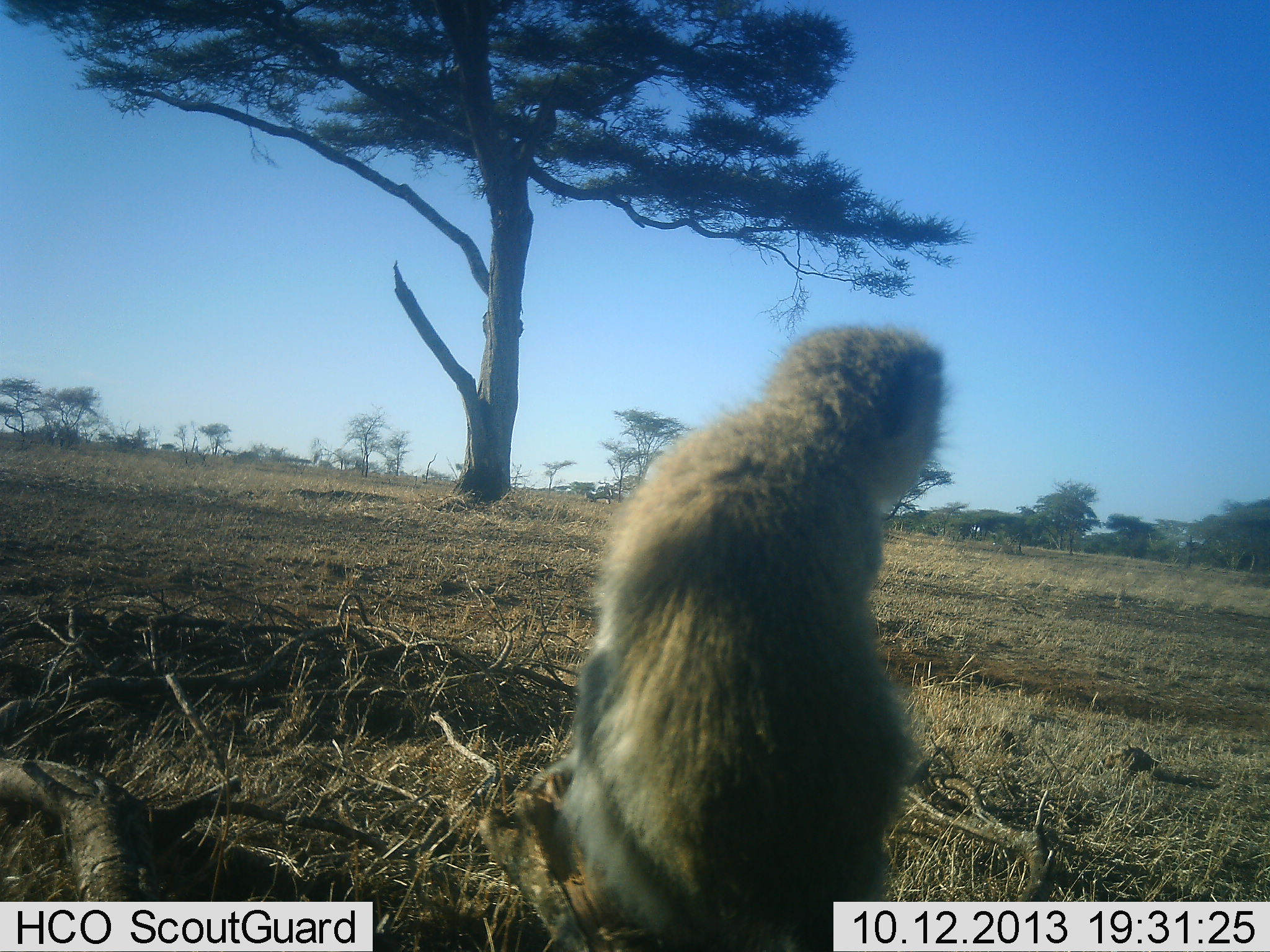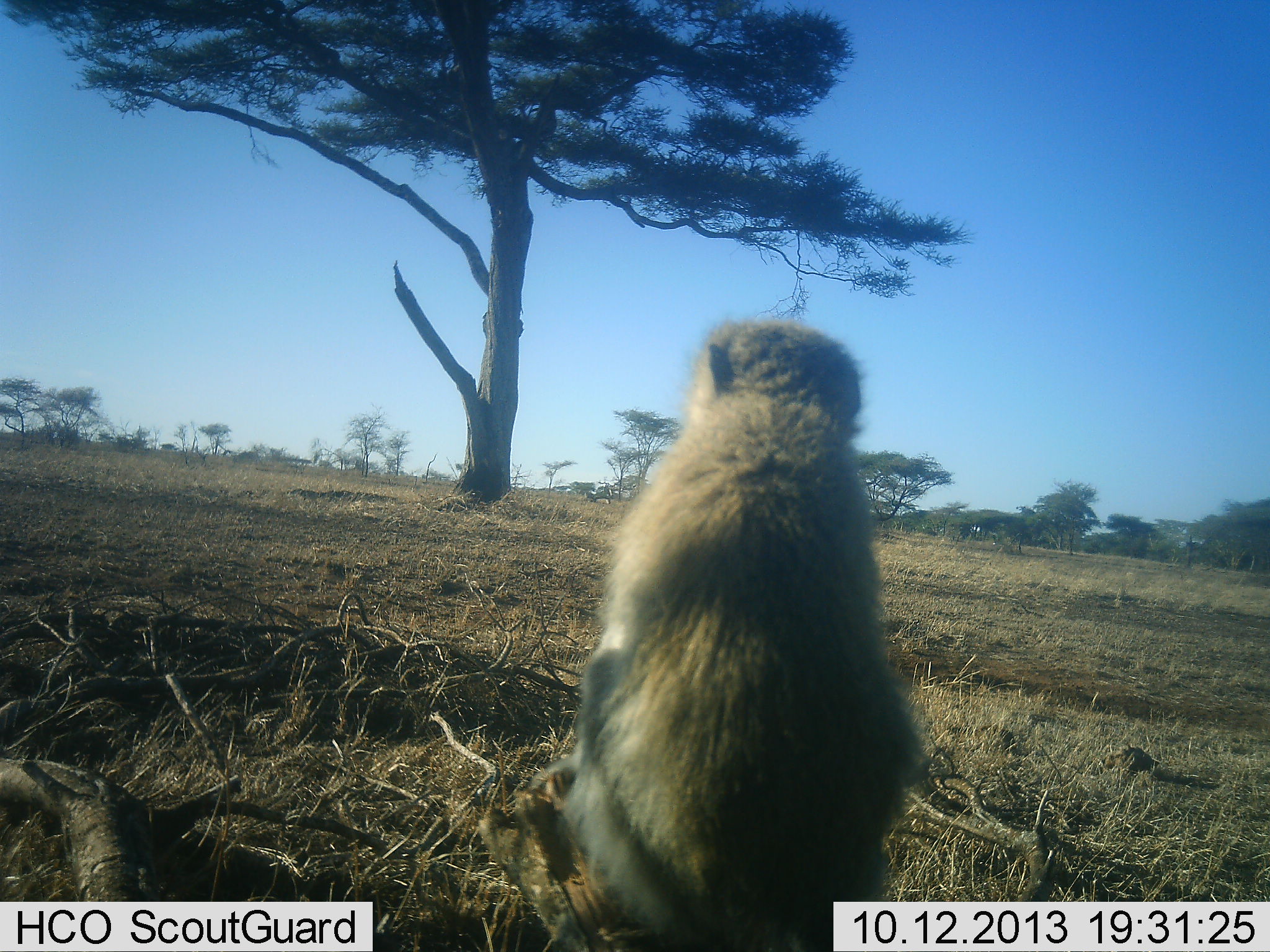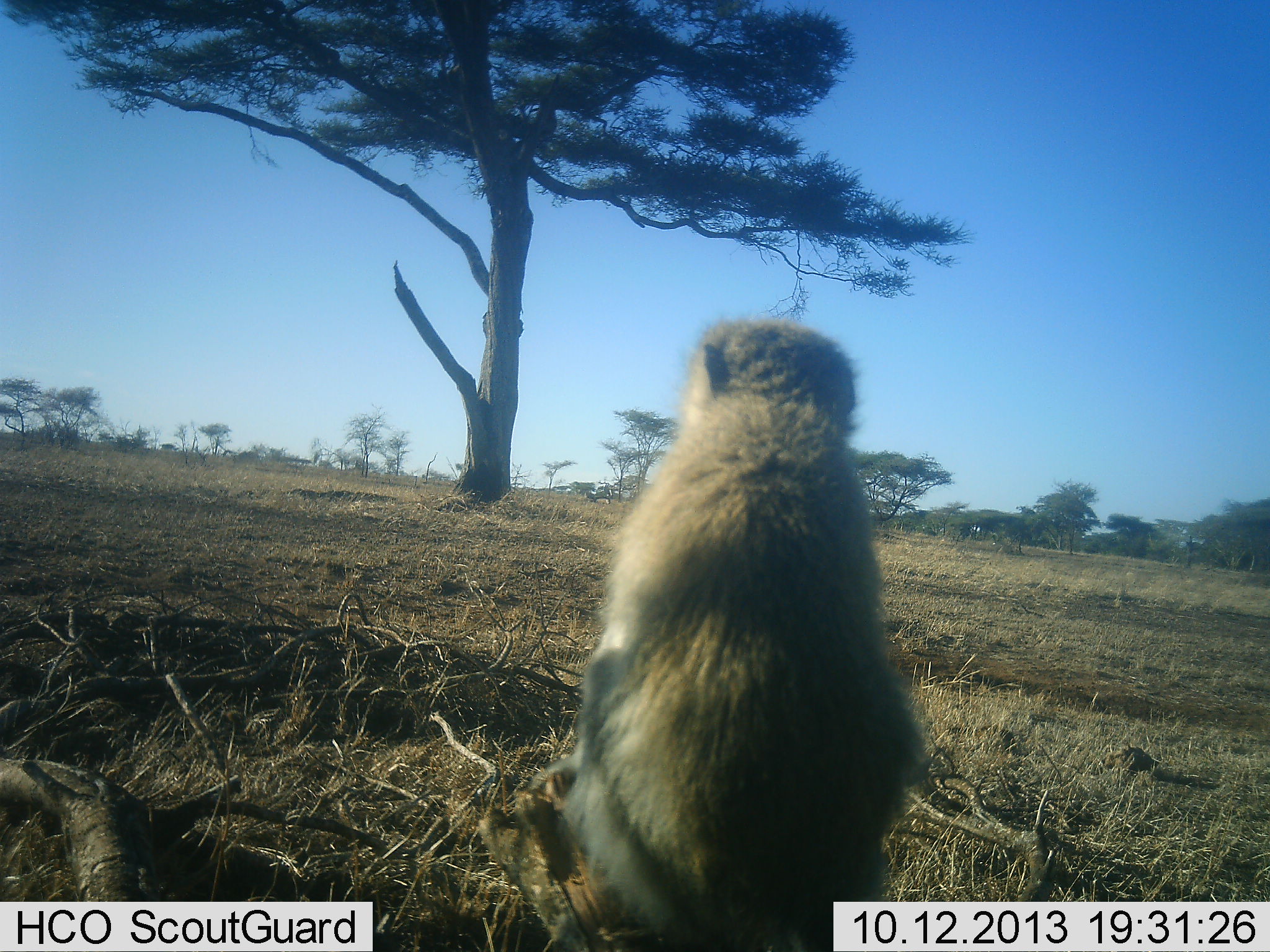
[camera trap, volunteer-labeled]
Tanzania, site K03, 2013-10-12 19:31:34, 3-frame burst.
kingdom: Animalia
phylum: Chordata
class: Mammalia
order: Primates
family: Cercopithecidae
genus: Chlorocebus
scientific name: Chlorocebus pygerythrus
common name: vervet monkey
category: monkeyvervet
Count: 1.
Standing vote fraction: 10%.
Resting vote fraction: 90%.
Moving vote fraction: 0%.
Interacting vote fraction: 0%.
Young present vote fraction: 0%.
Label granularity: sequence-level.